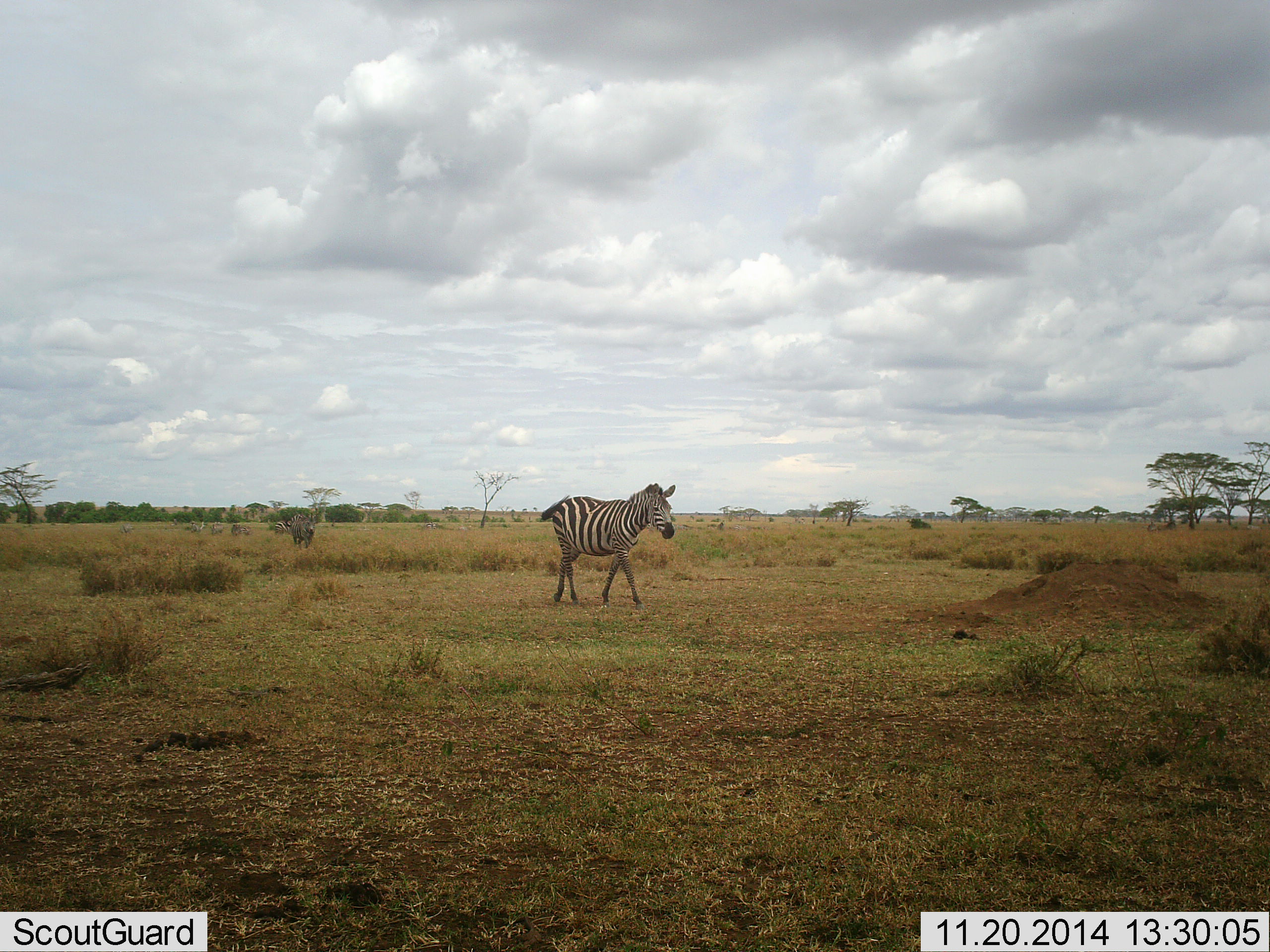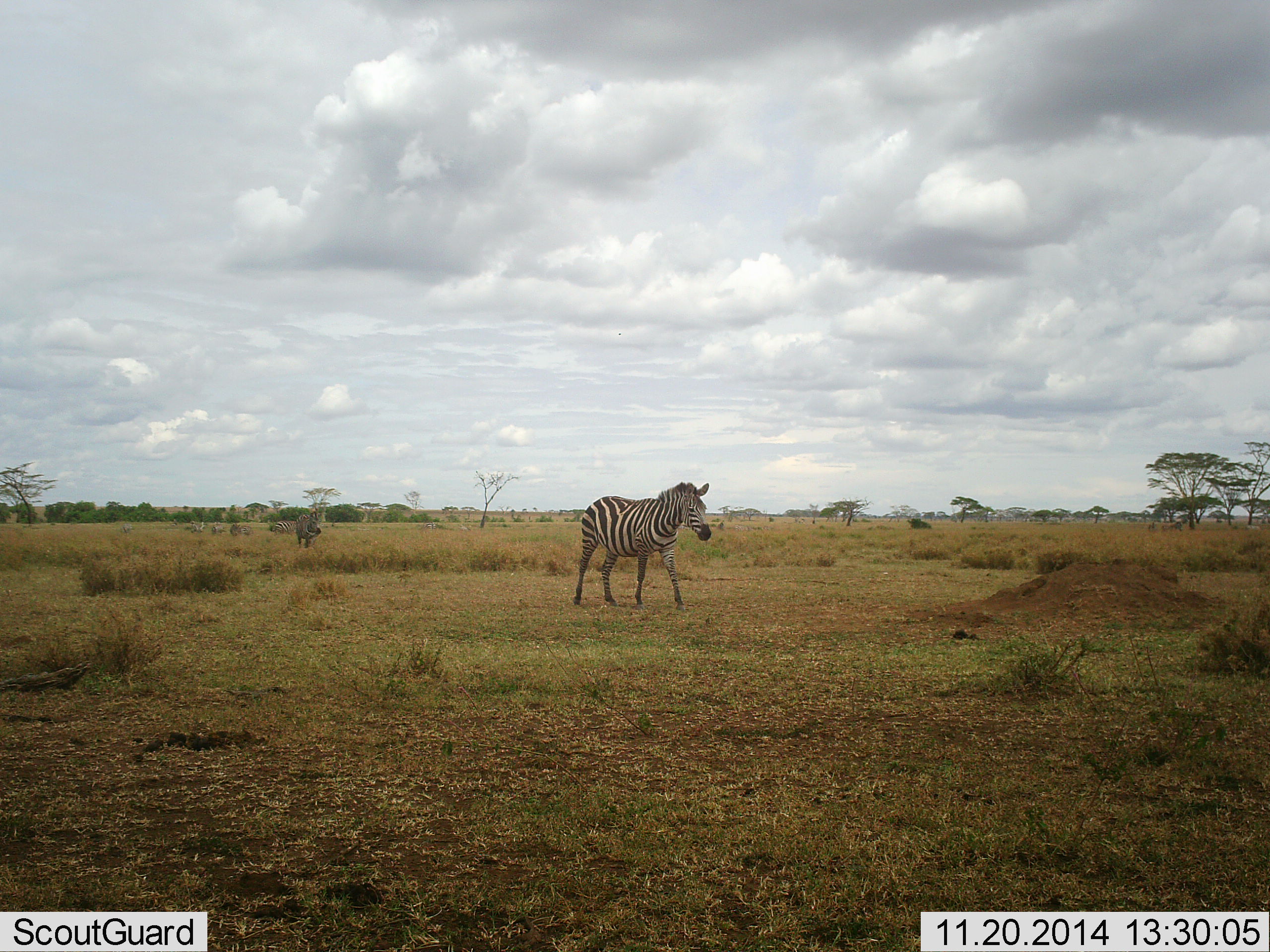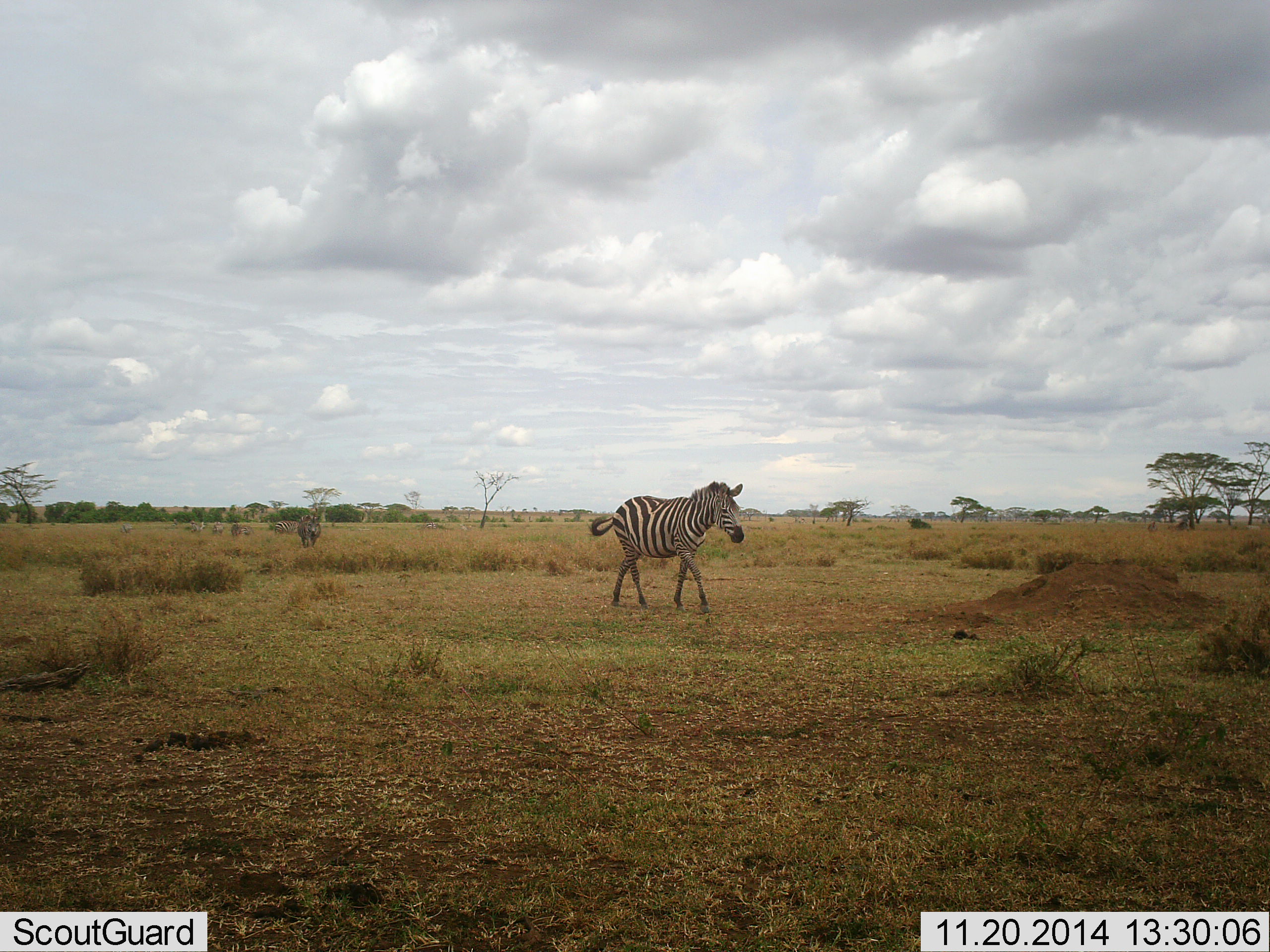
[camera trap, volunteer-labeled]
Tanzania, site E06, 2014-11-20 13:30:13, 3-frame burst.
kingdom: Animalia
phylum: Chordata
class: Mammalia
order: Perissodactyla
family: Equidae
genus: Equus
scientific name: Equus quagga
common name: plains zebra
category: zebra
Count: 4.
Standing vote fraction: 8%.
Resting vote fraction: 0%.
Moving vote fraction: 100%.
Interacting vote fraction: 0%.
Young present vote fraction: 0%.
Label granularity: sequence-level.